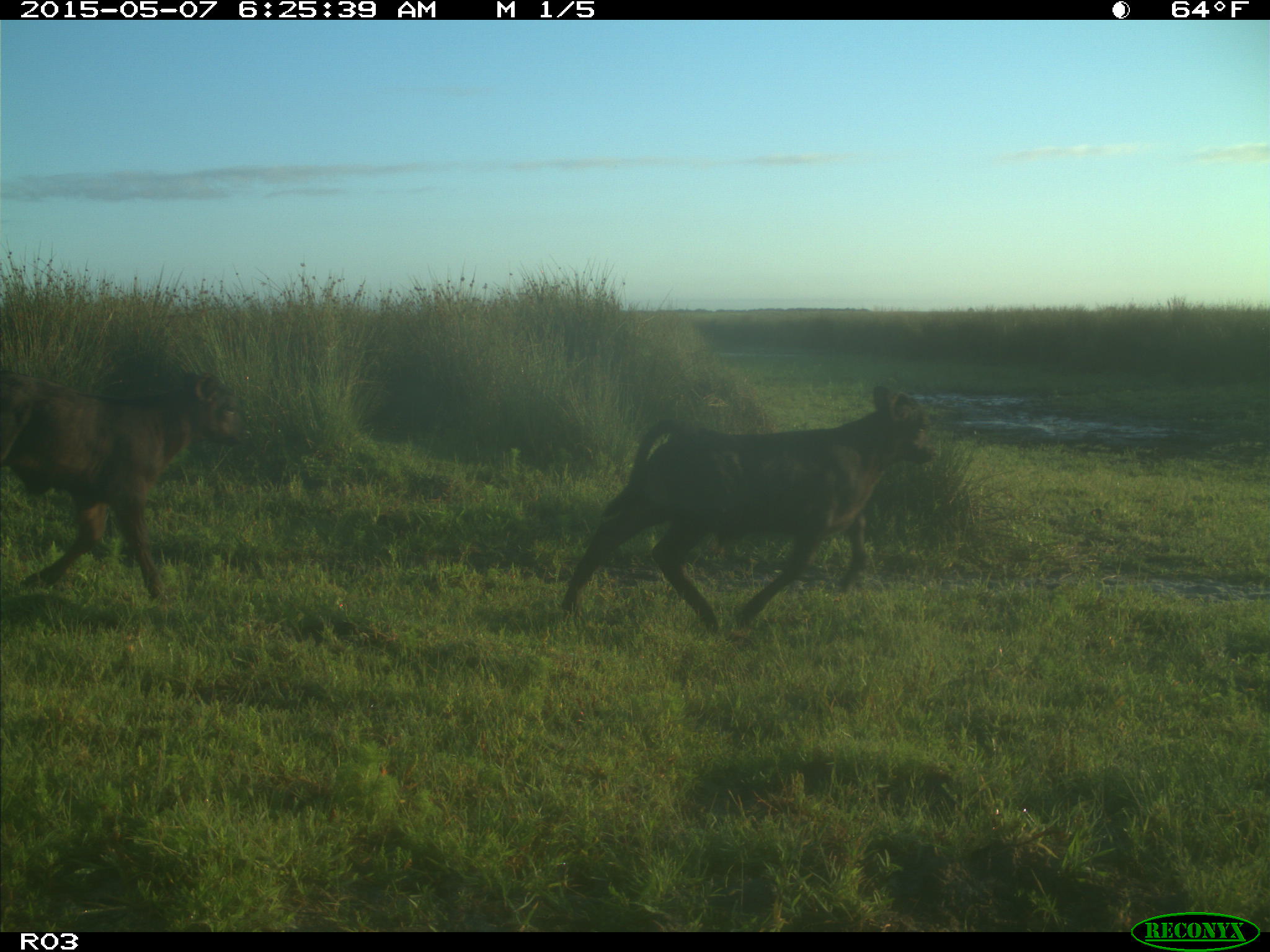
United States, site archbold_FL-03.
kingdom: Animalia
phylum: Chordata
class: Mammalia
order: Artiodactyla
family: Bovidae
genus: Bos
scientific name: Bos taurus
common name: domestic cow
Bos taurus (domestic cow).